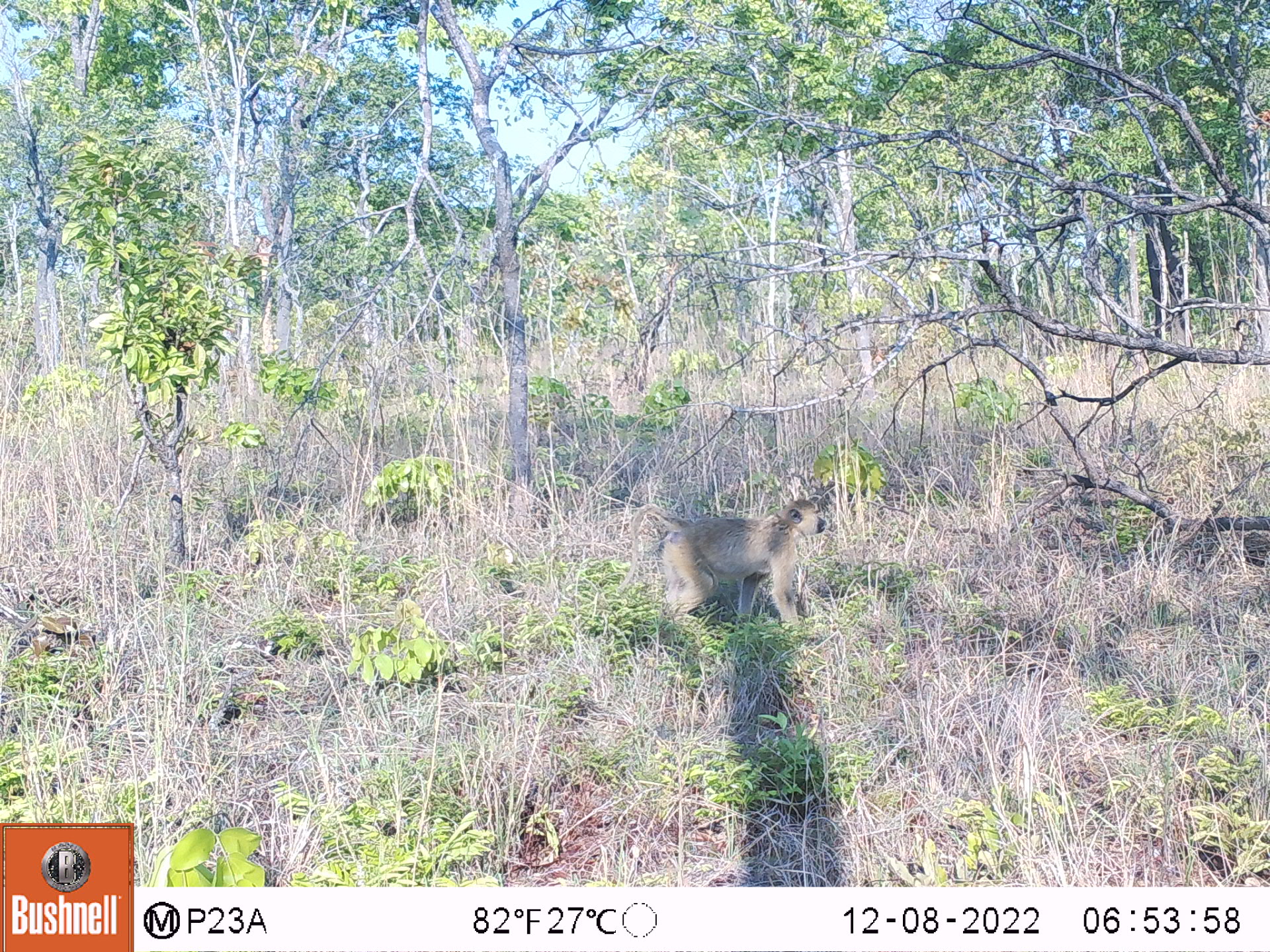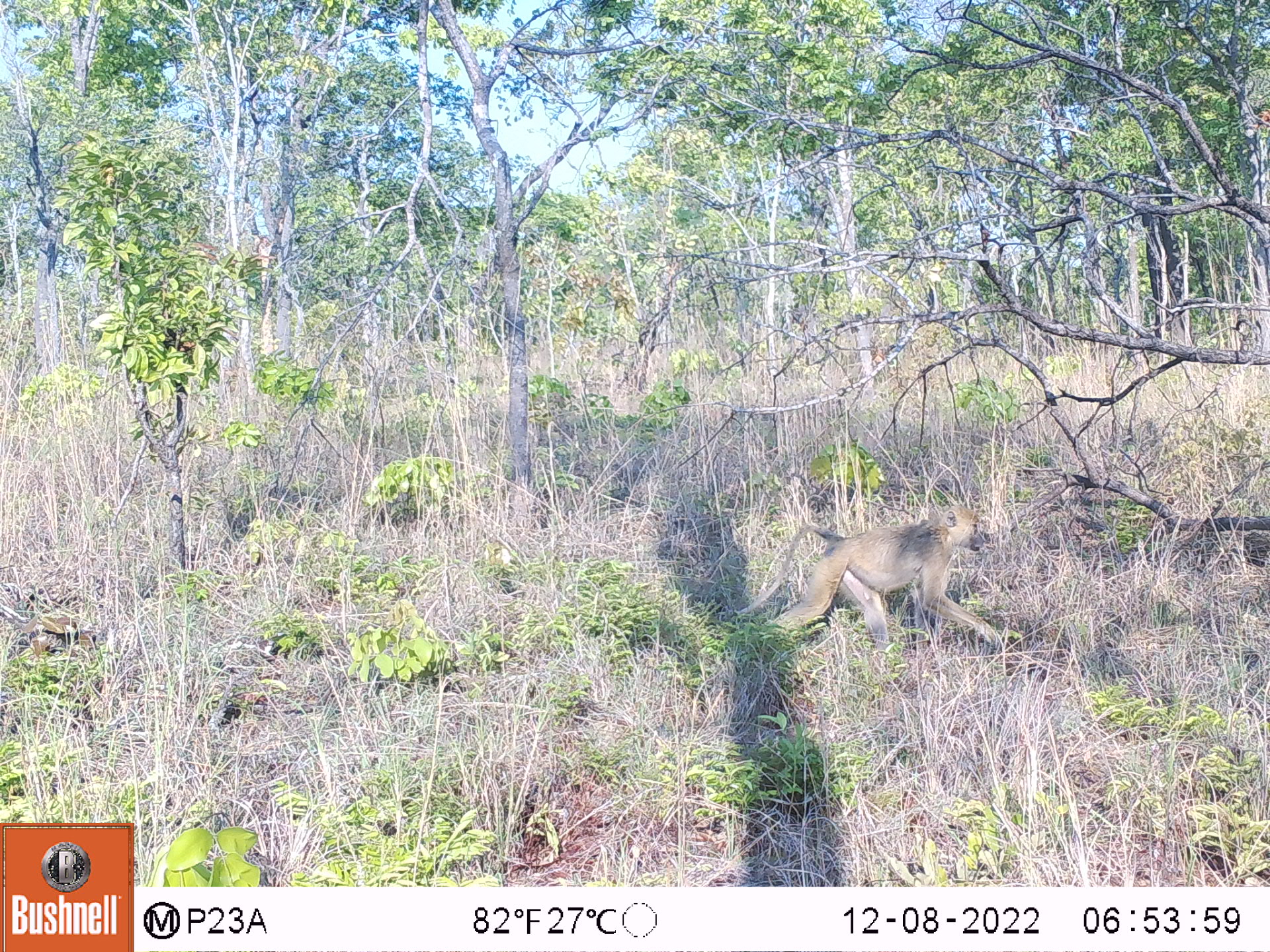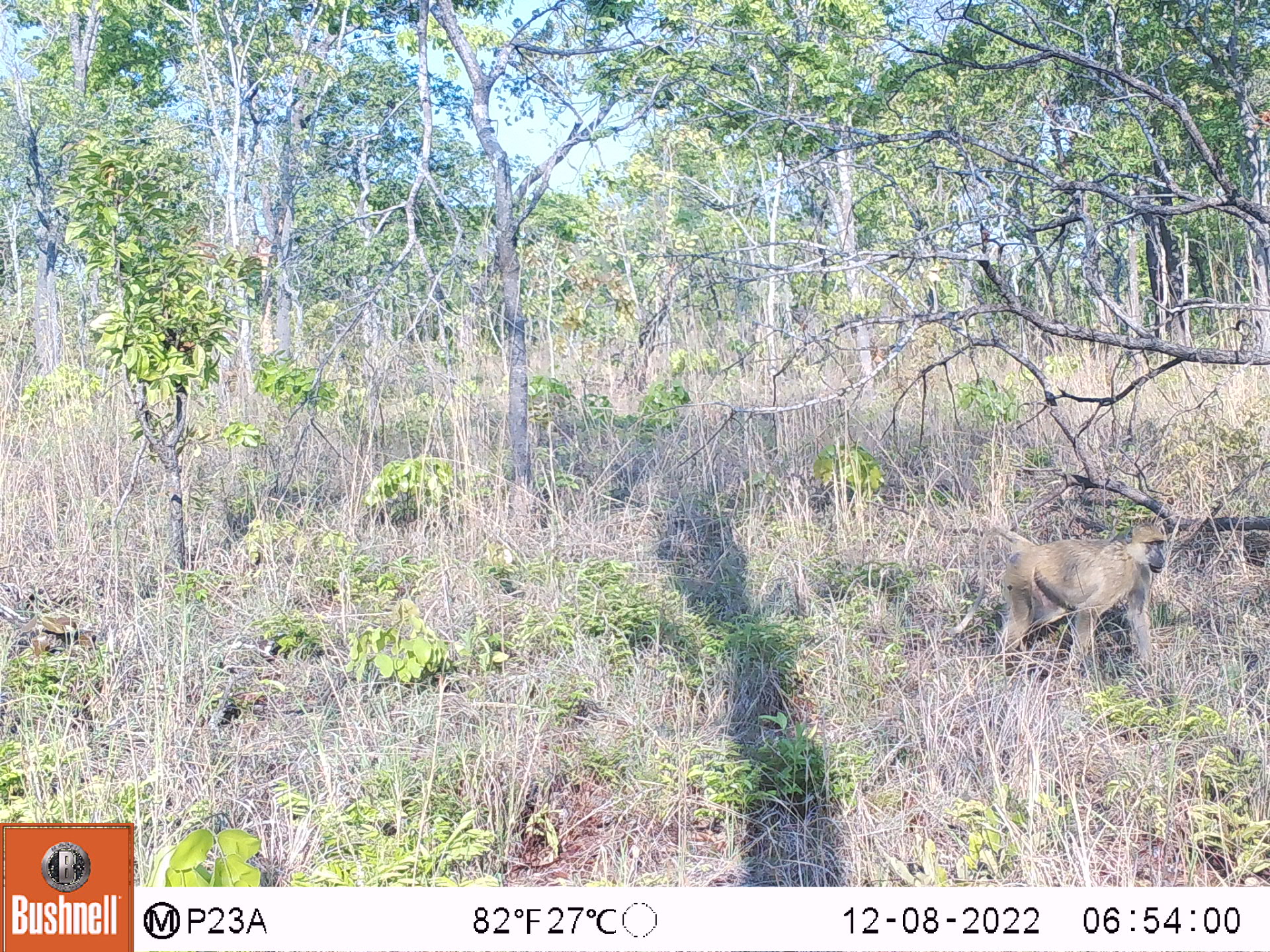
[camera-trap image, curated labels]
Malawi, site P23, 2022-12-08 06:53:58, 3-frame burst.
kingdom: Animalia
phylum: Chordata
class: Mammalia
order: Primates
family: Cercopithecidae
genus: Papio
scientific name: Papio cynocephalus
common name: yellow baboon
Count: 1.